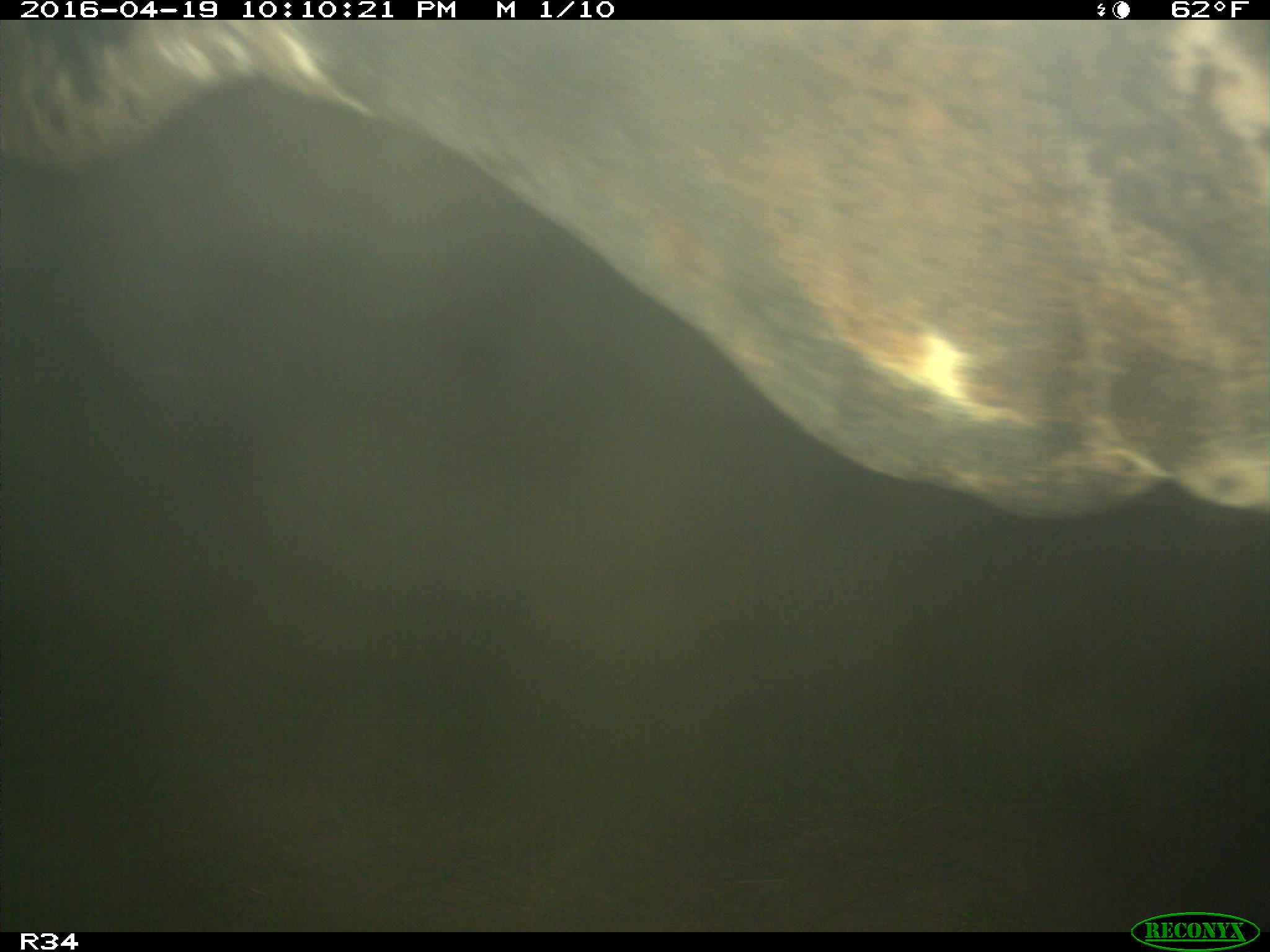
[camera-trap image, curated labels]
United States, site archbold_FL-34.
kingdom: Animalia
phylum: Chordata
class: Mammalia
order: Artiodactyla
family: Bovidae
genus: Bos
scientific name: Bos taurus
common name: domestic cow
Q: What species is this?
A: Bos taurus (domestic cow).